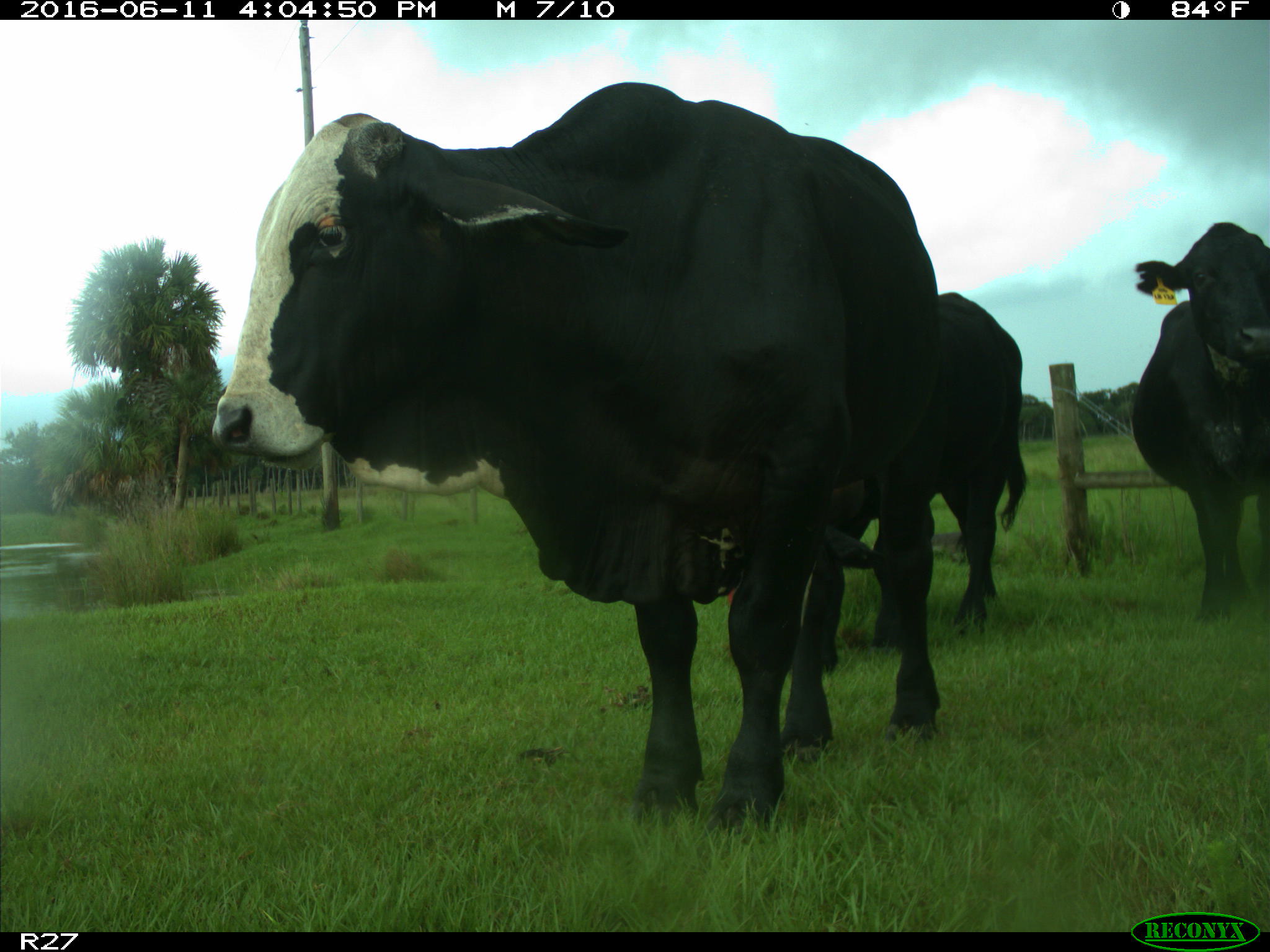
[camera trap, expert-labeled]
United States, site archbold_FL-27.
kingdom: Animalia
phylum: Chordata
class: Mammalia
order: Artiodactyla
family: Bovidae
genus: Bos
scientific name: Bos taurus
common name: domestic cow